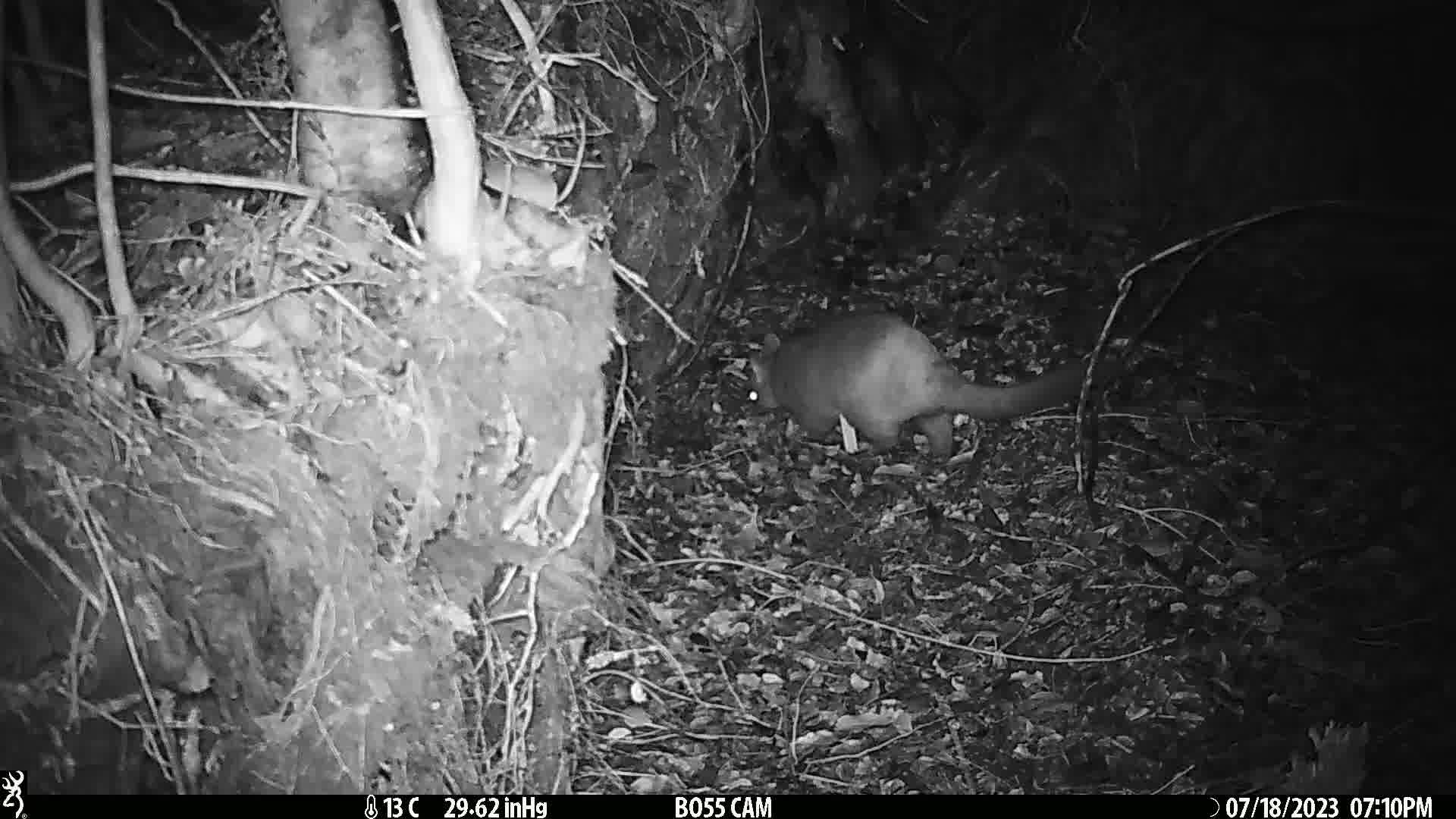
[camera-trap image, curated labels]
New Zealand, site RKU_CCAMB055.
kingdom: Animalia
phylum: Chordata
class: Mammalia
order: Diprotodontia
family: Phalangeridae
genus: Trichosurus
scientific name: Trichosurus vulpecula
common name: common brushtail possum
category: possum